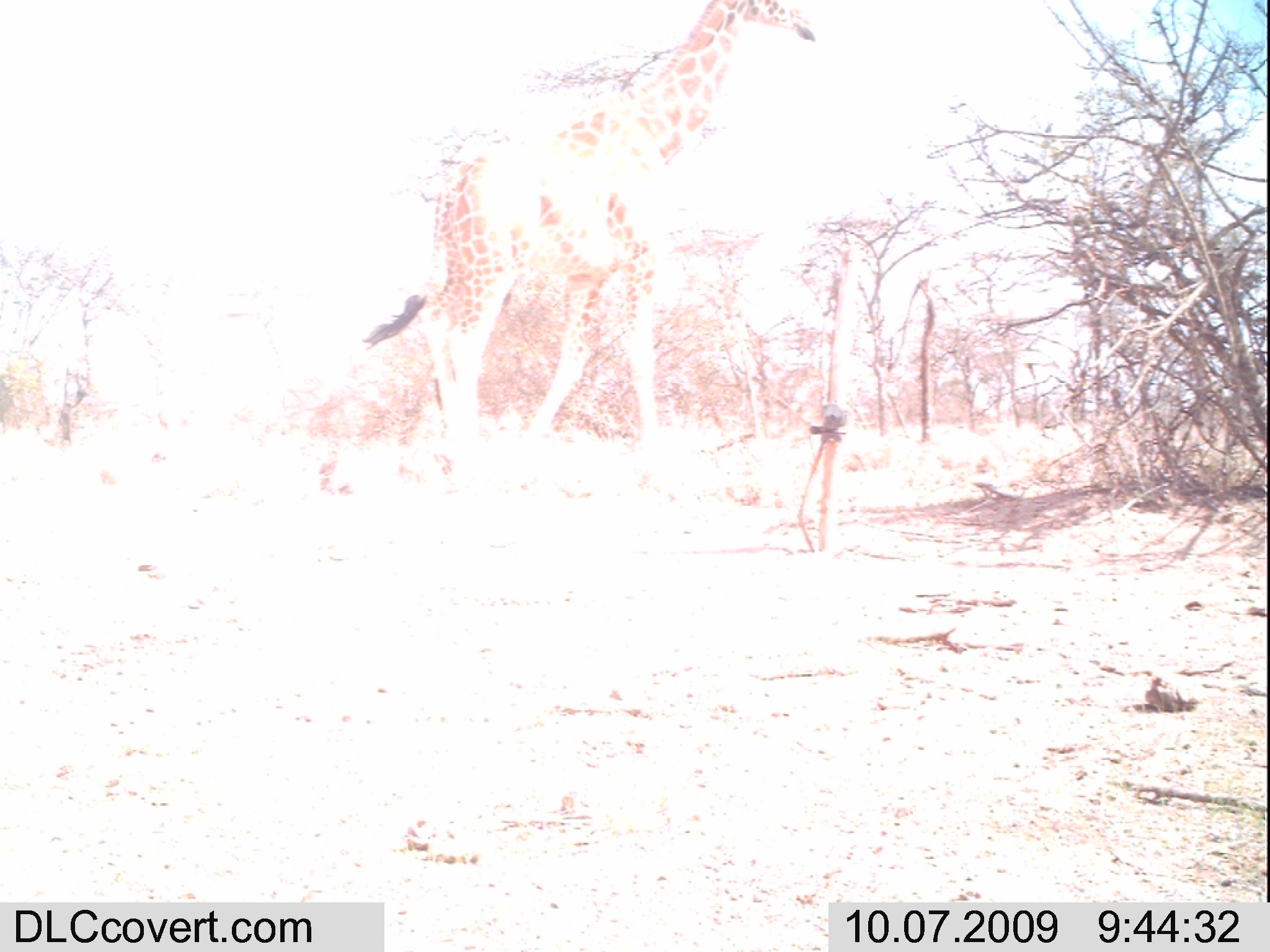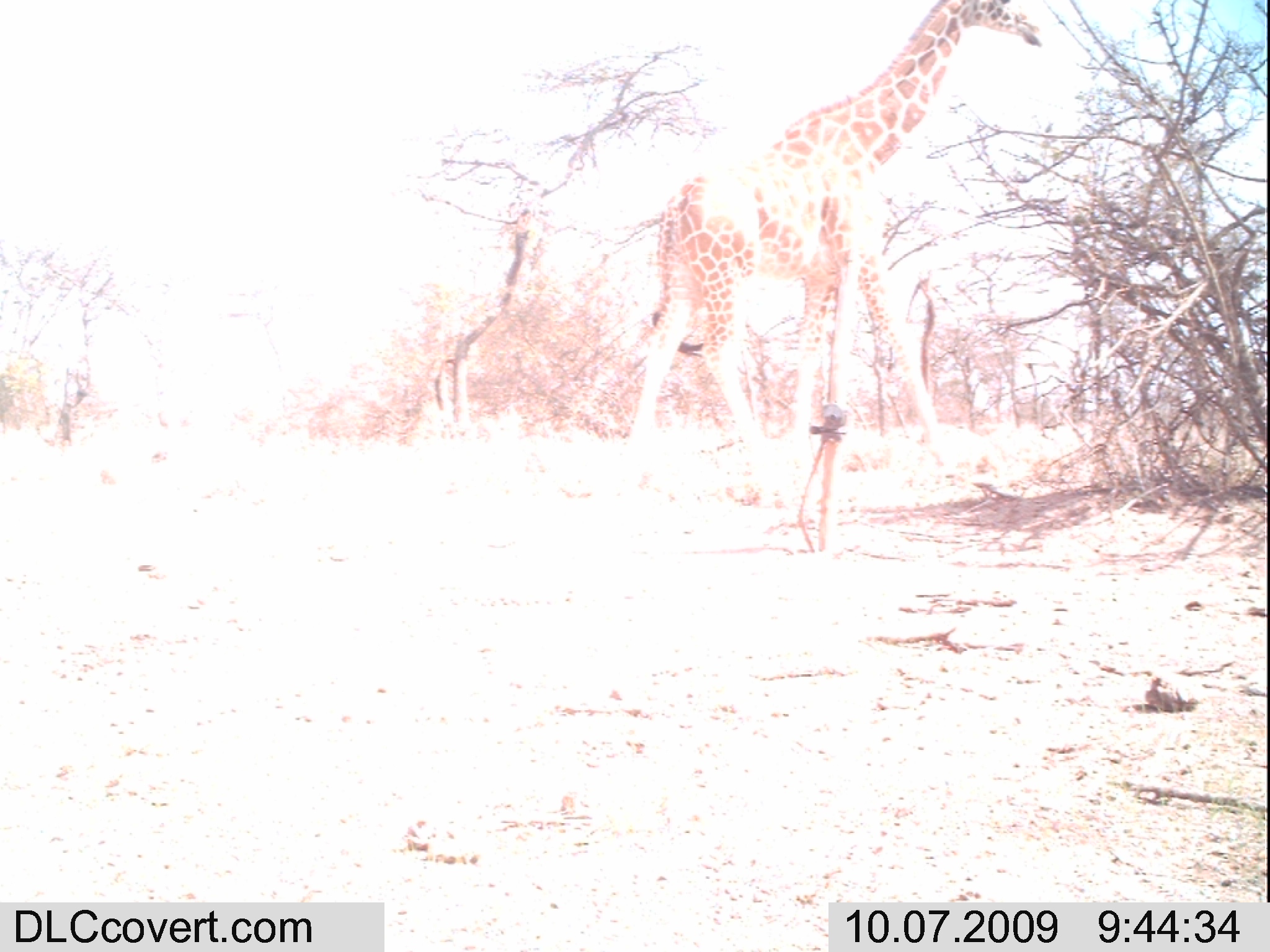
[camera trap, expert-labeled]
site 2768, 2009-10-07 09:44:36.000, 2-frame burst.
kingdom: Animalia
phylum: Chordata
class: Mammalia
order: Artiodactyla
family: Giraffidae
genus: Giraffa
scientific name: Giraffa camelopardalis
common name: giraffe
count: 1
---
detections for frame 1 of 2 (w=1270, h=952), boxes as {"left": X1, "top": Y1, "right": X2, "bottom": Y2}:
giraffa camelopardalis: {"left": 356, "top": 0, "right": 813, "bottom": 499}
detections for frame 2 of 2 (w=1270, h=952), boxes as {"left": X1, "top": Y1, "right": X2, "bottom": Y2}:
giraffa camelopardalis: {"left": 610, "top": 0, "right": 1044, "bottom": 510}